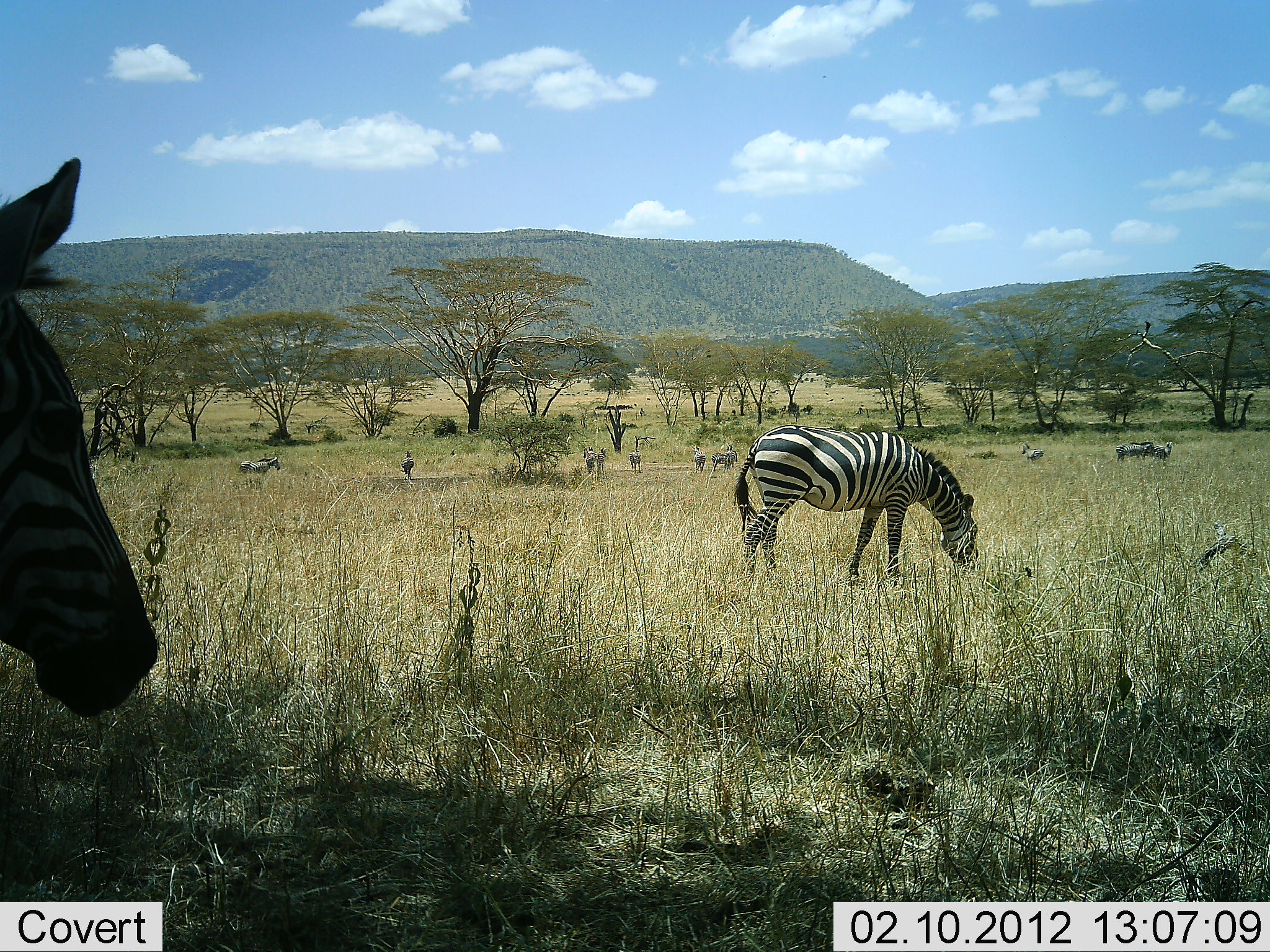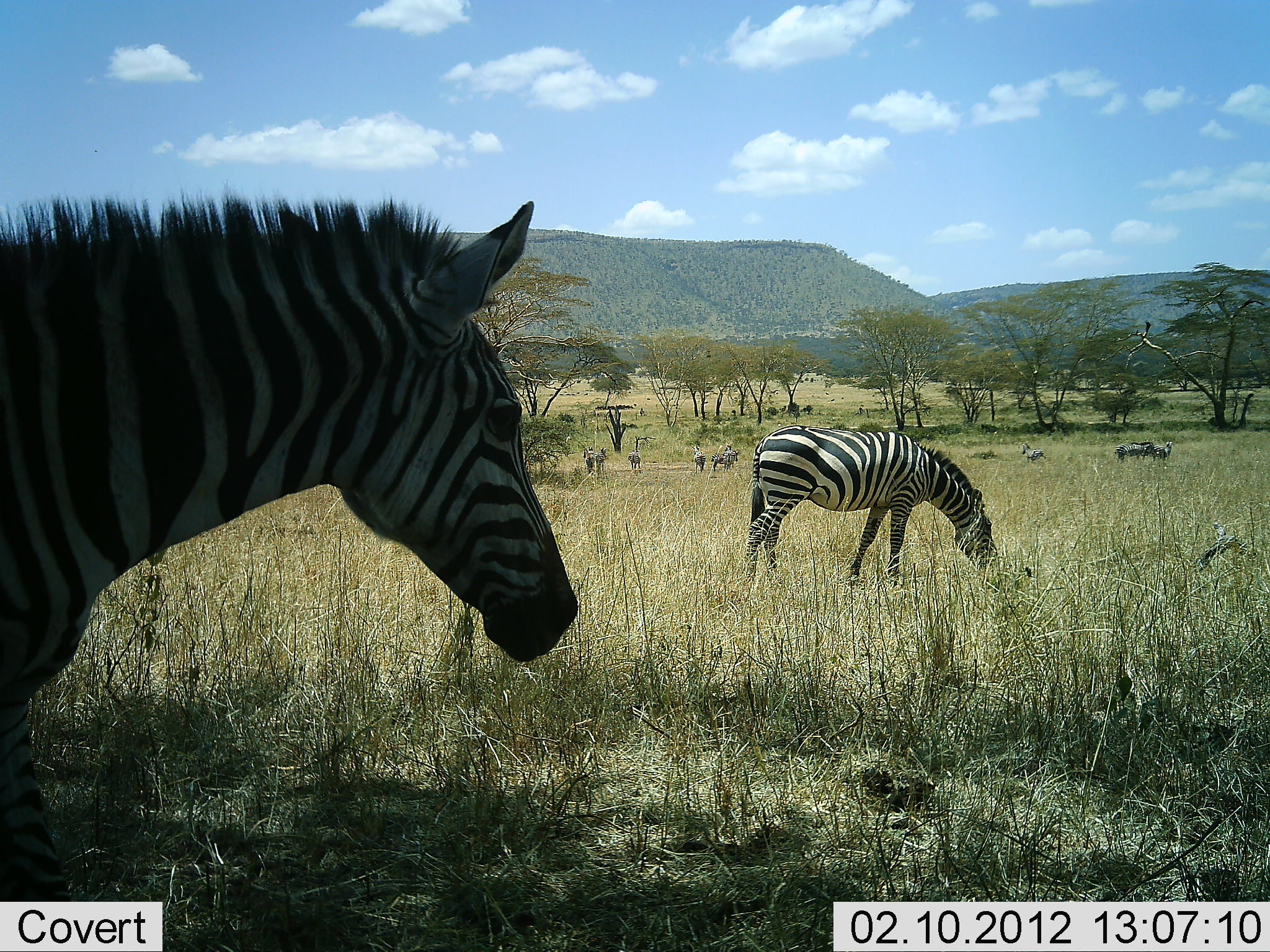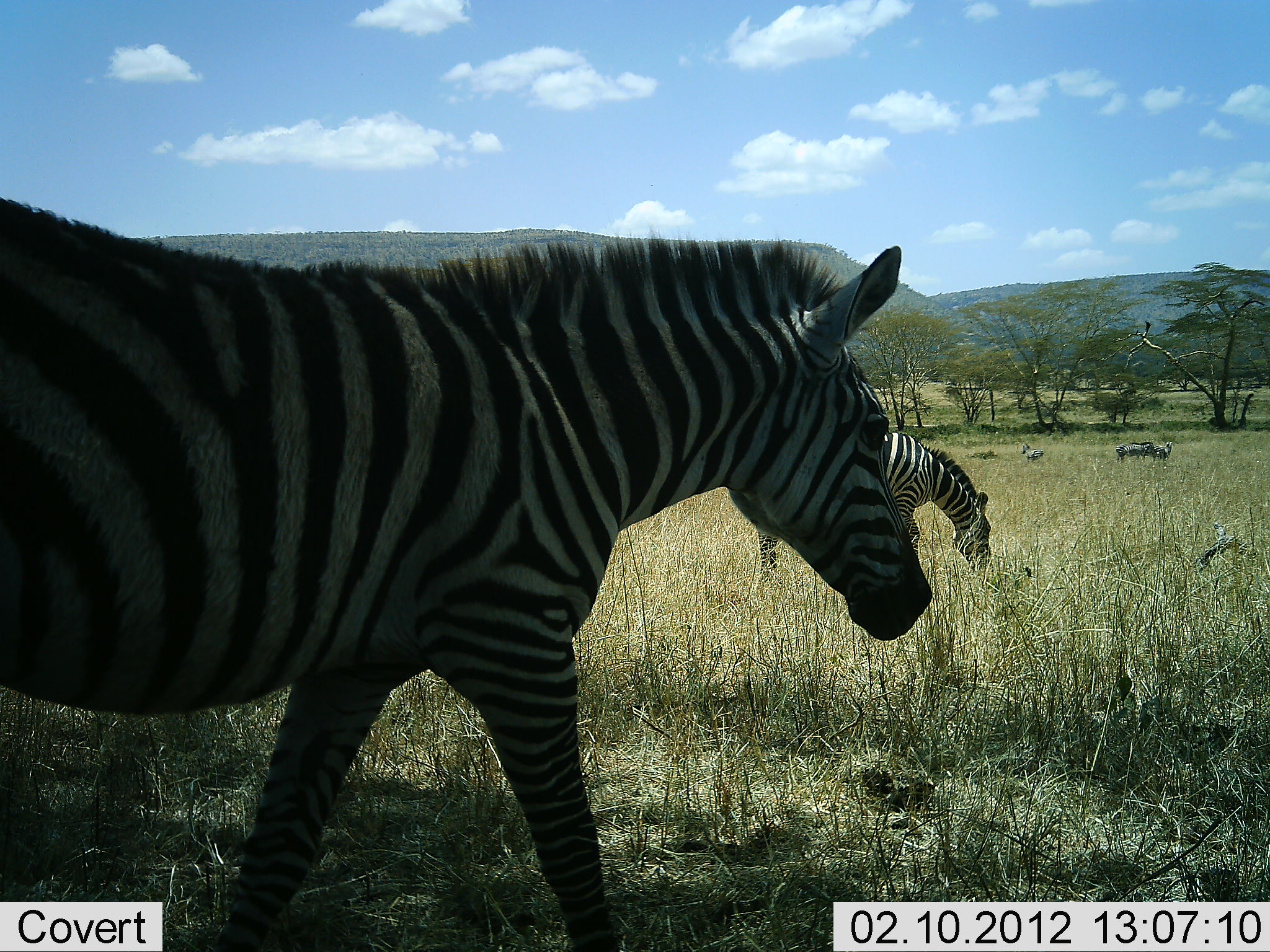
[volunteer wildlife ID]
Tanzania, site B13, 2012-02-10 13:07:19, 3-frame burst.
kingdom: Animalia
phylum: Chordata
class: Mammalia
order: Perissodactyla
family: Equidae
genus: Equus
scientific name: Equus quagga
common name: plains zebra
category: zebra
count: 11-50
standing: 45%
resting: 5%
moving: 60%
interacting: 10%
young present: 0%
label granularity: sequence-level